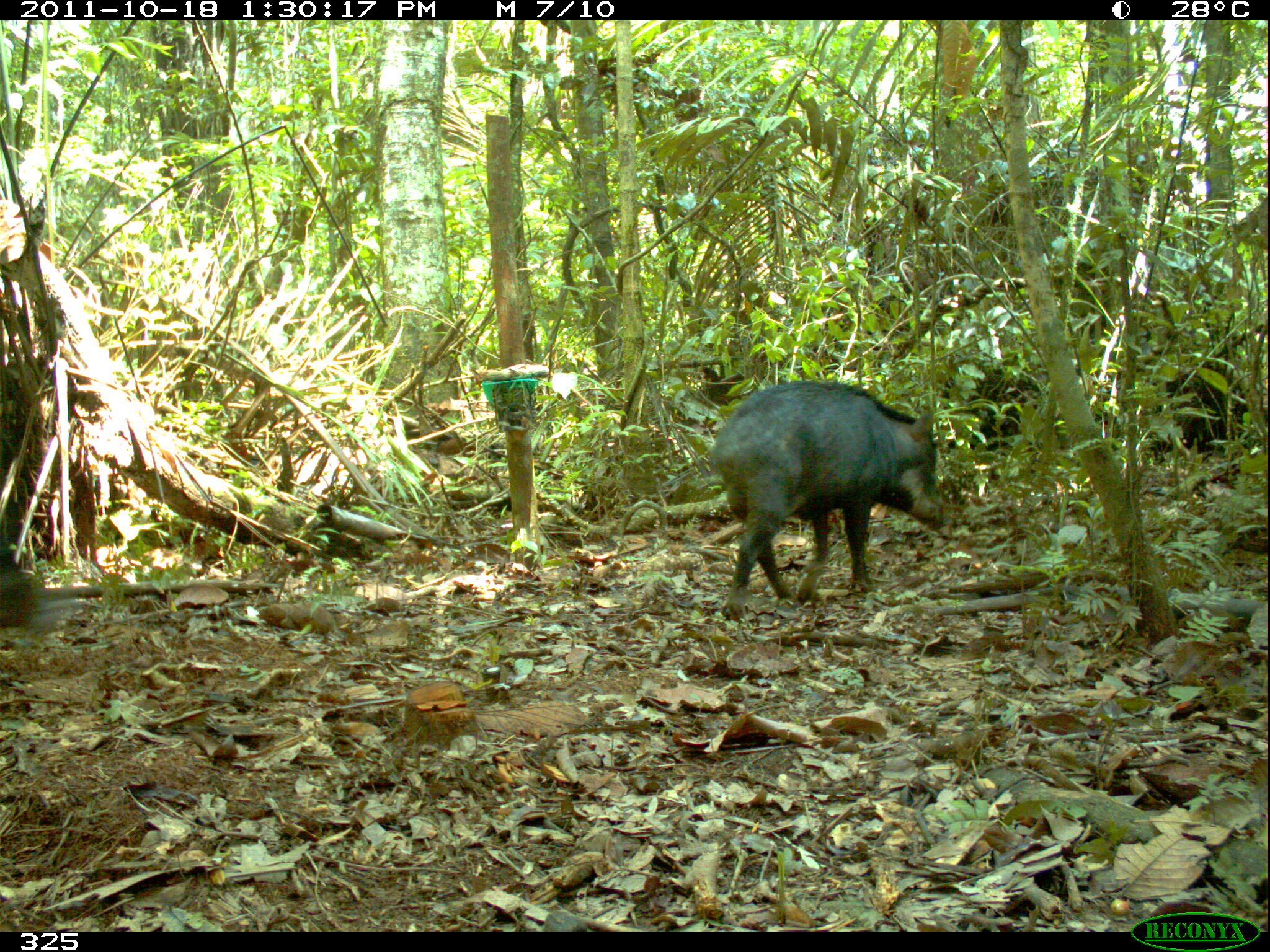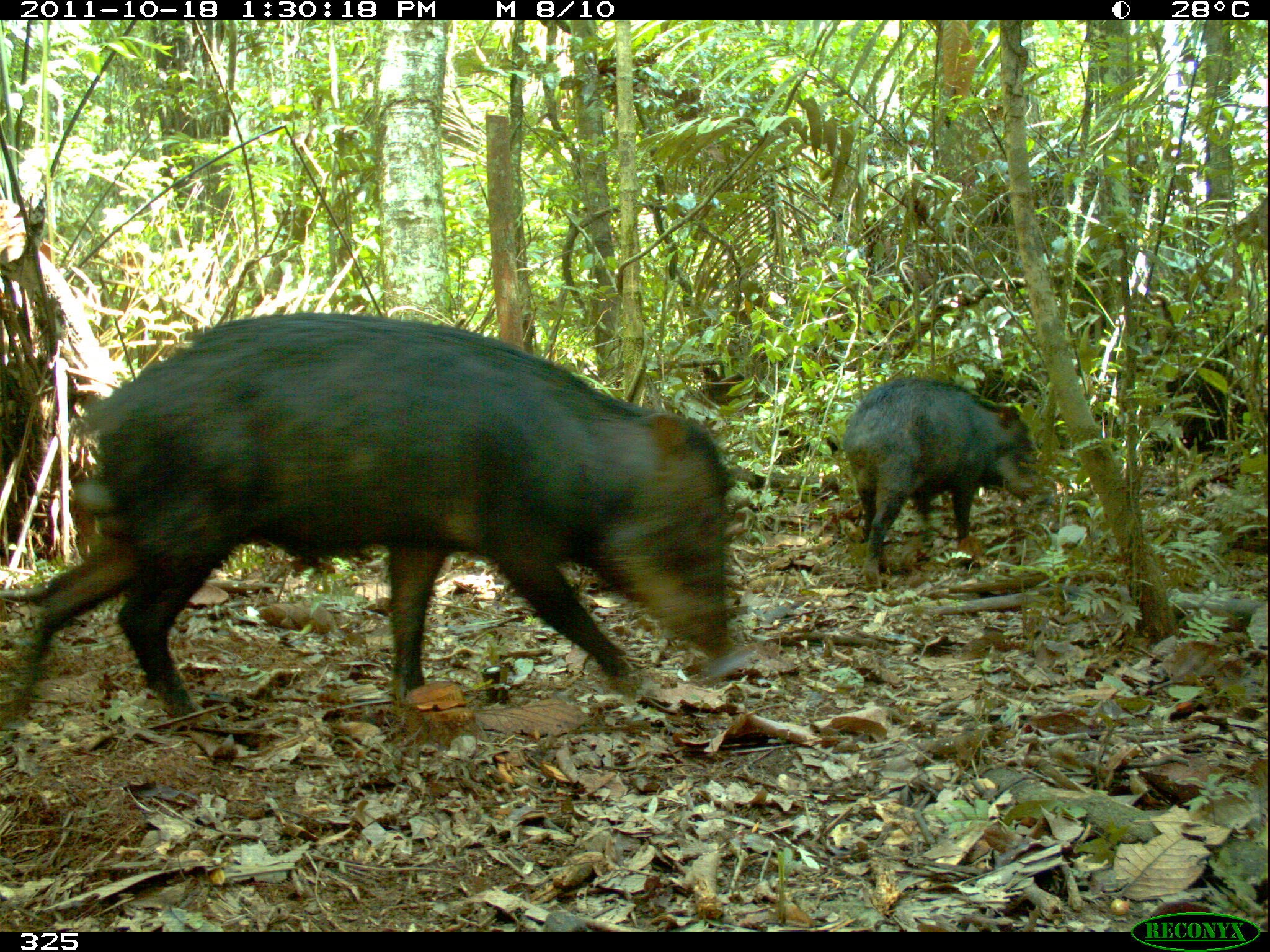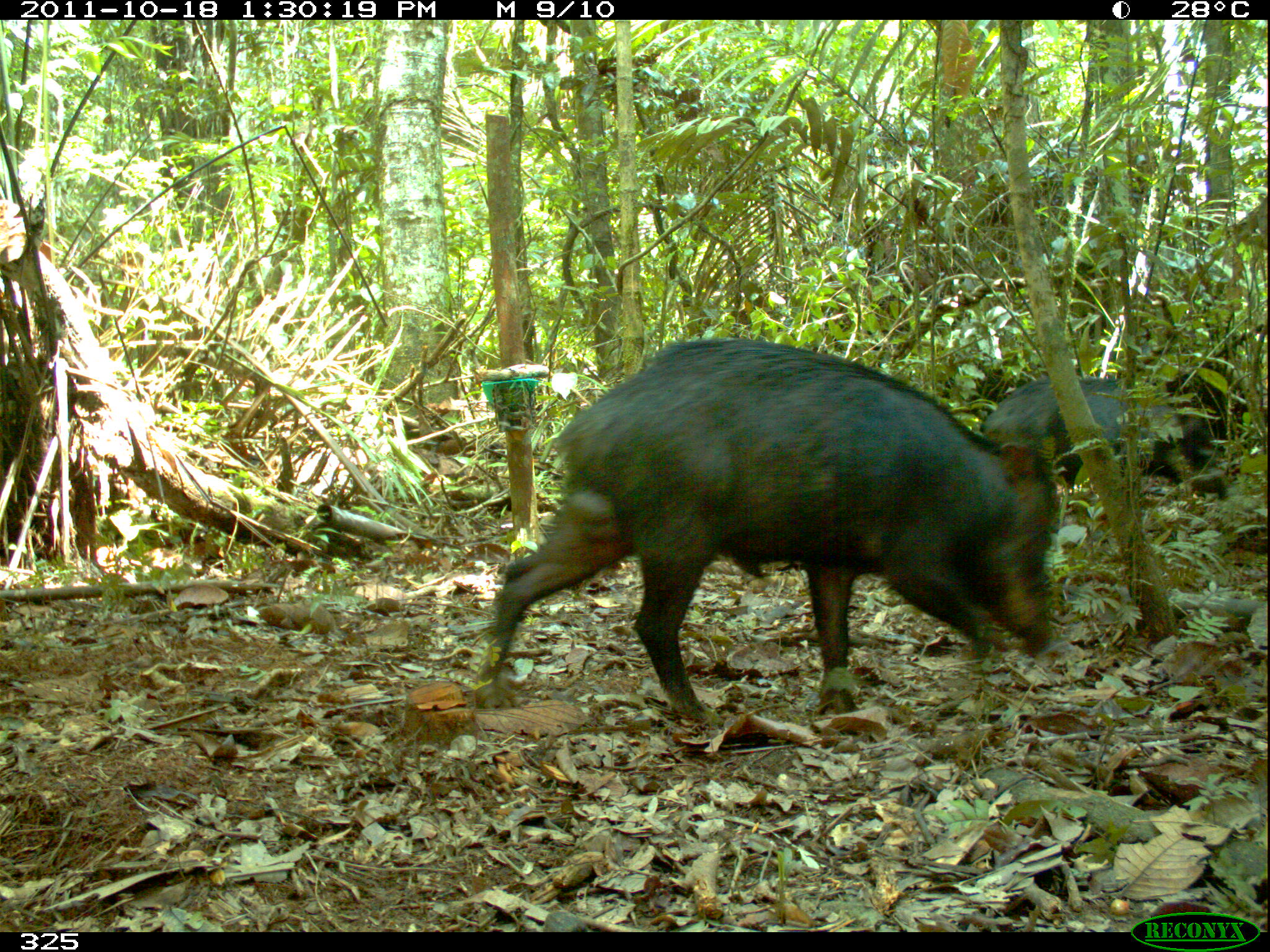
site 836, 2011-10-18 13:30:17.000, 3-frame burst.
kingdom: Animalia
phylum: Chordata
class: Mammalia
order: Artiodactyla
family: Tayassuidae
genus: Tayassu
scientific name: Tayassu pecari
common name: white-lipped peccary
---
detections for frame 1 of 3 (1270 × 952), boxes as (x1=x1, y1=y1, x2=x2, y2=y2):
tayassu pecari: (x1=707, y1=376, x2=947, y2=619)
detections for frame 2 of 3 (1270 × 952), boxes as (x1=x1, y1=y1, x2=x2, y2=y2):
tayassu pecari: (x1=2, y1=309, x2=734, y2=732); (x1=838, y1=375, x2=1042, y2=582)